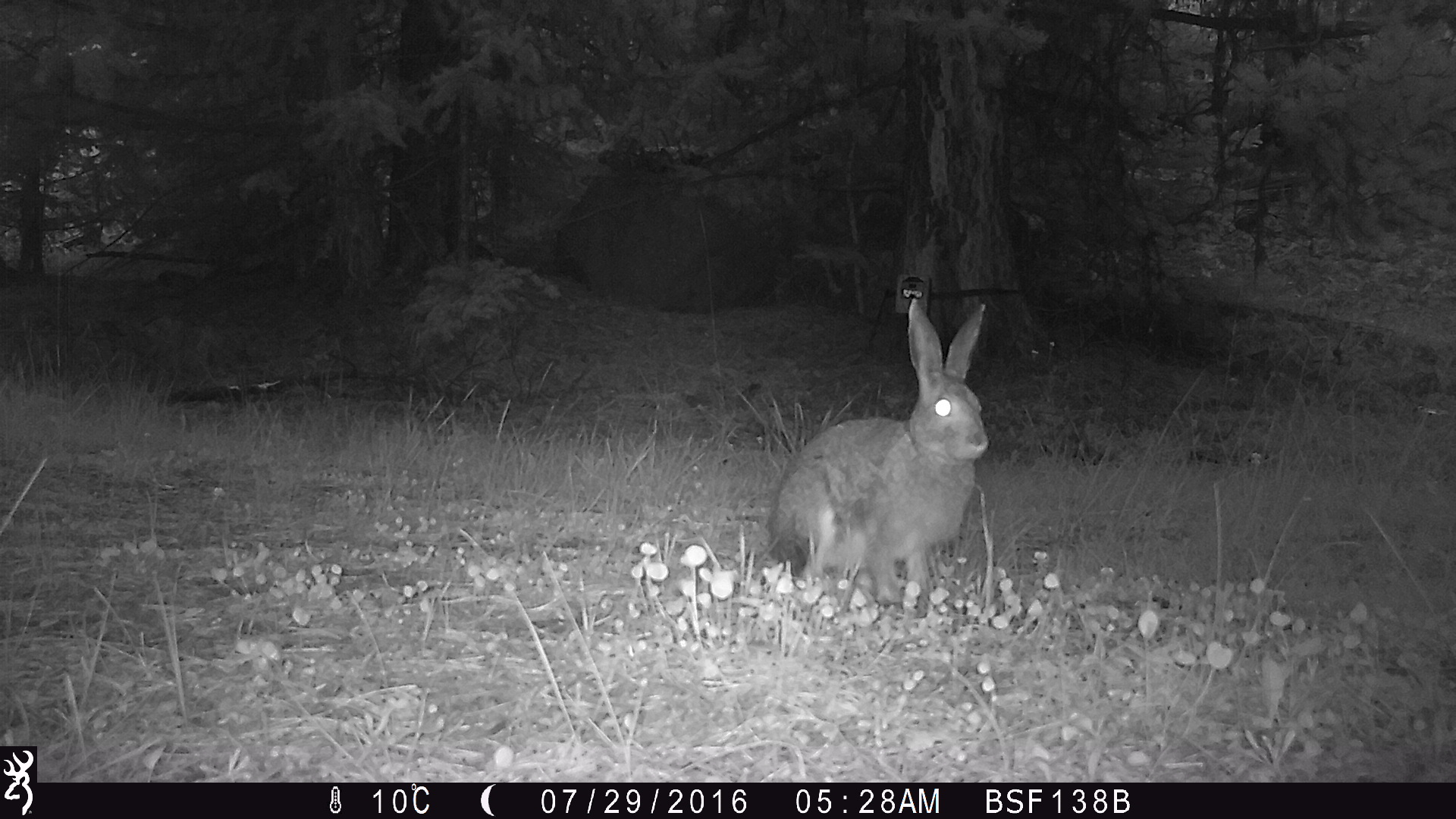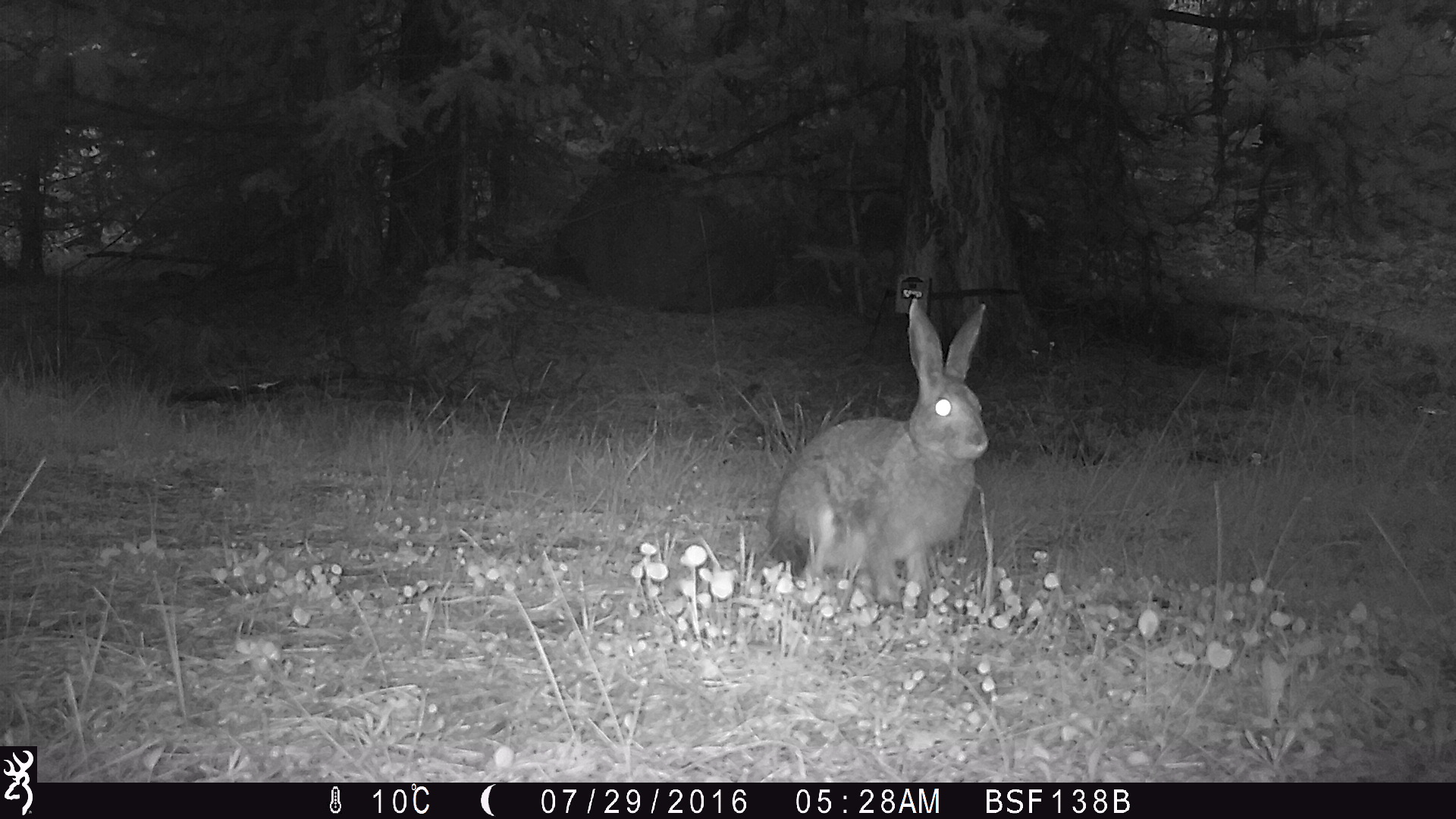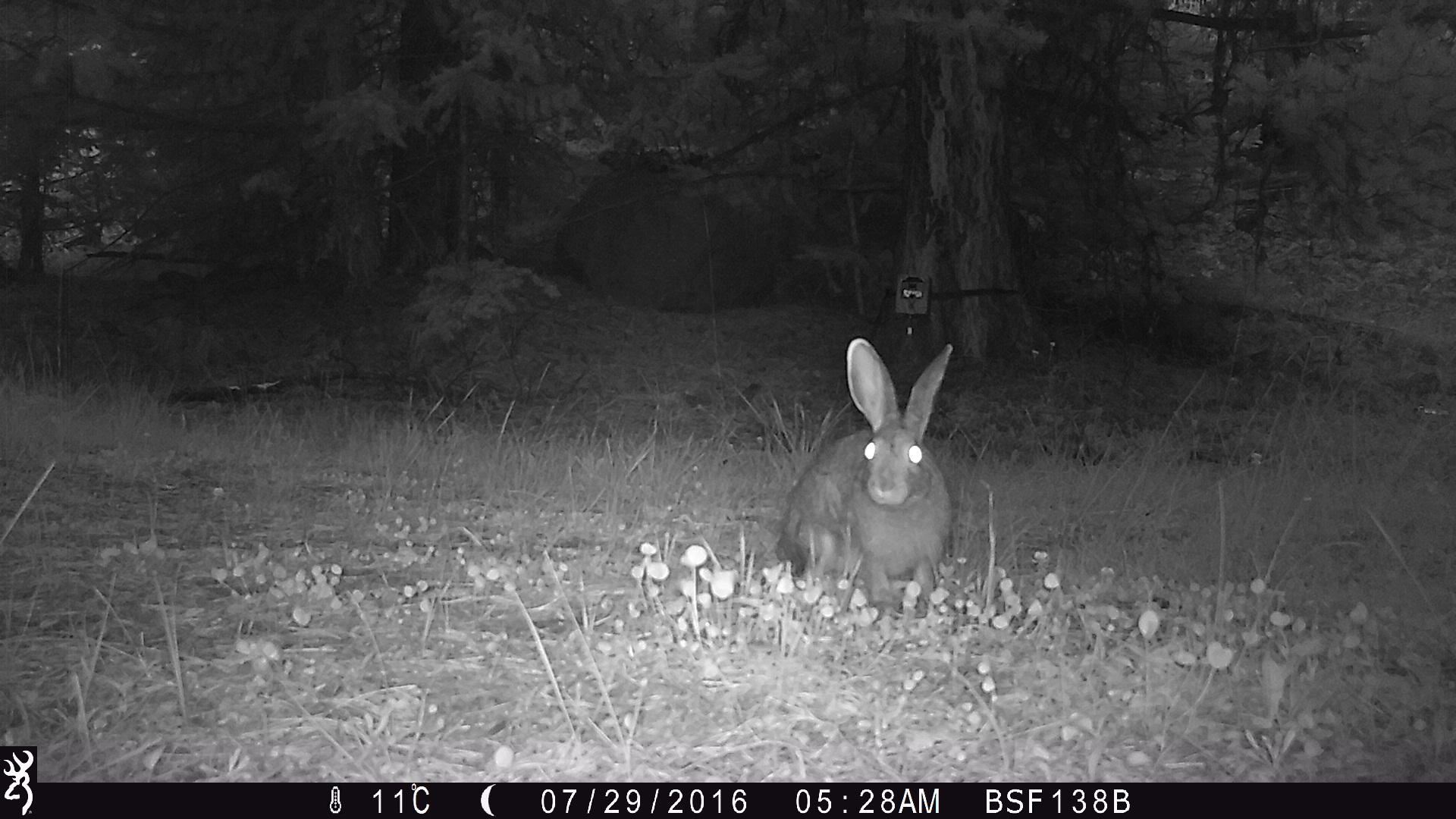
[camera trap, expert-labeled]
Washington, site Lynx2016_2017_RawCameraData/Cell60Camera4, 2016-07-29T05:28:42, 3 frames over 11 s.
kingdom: Animalia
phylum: Chordata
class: Mammalia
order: Lagomorpha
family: Leporidae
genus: Lepus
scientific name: Lepus americanus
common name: snowshoe hare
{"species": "Lepus americanus (snowshoe hare)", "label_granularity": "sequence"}